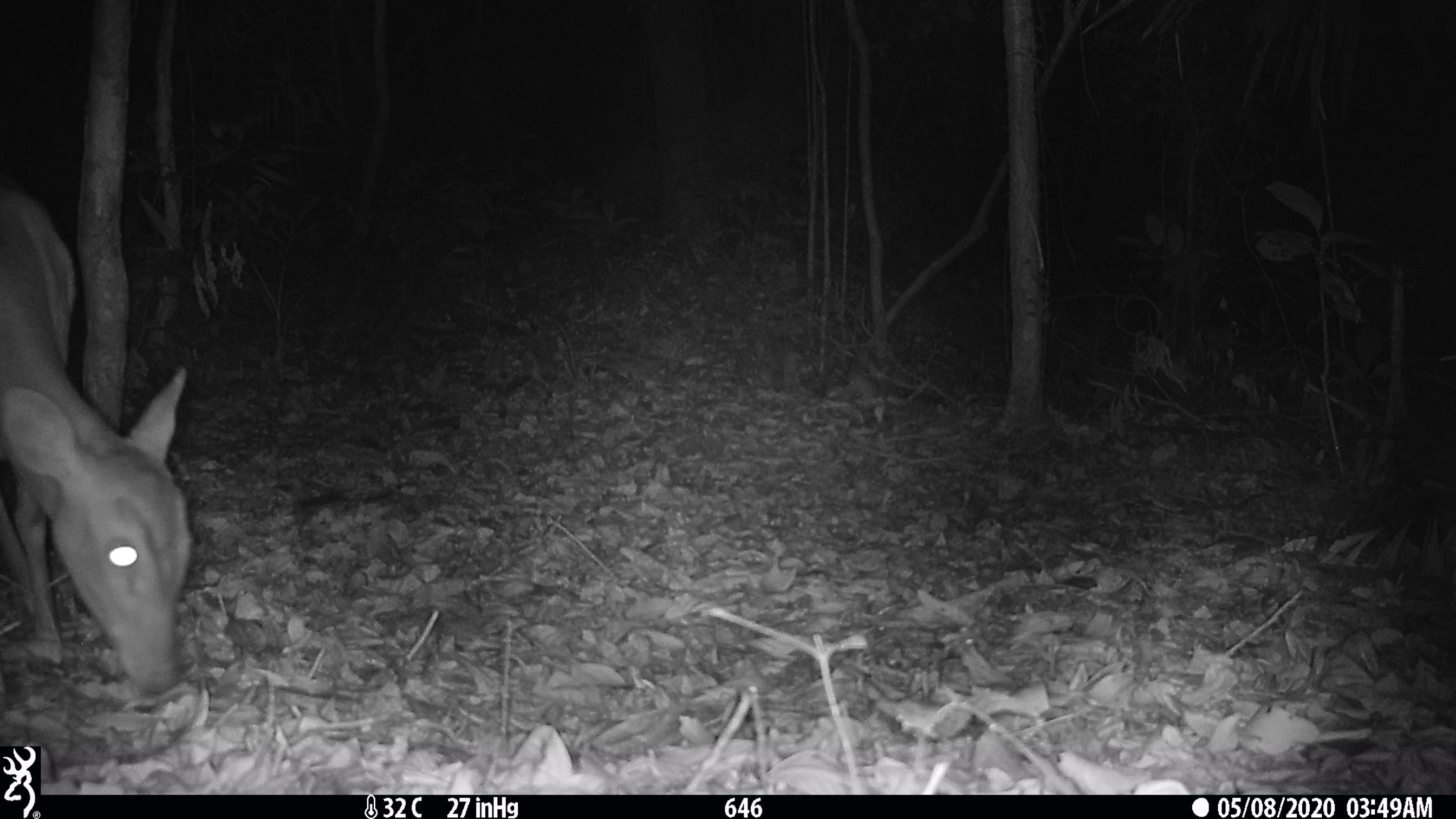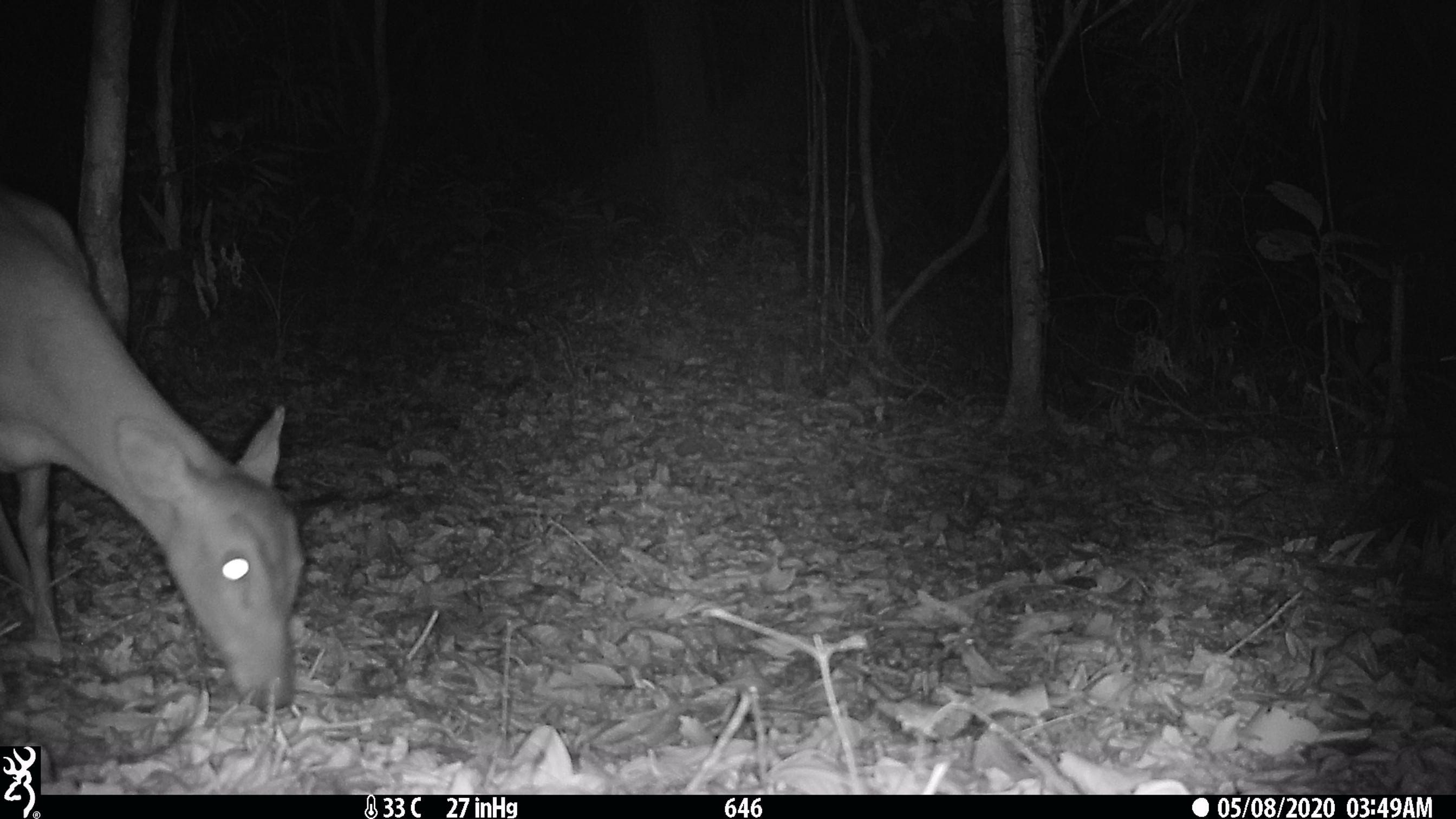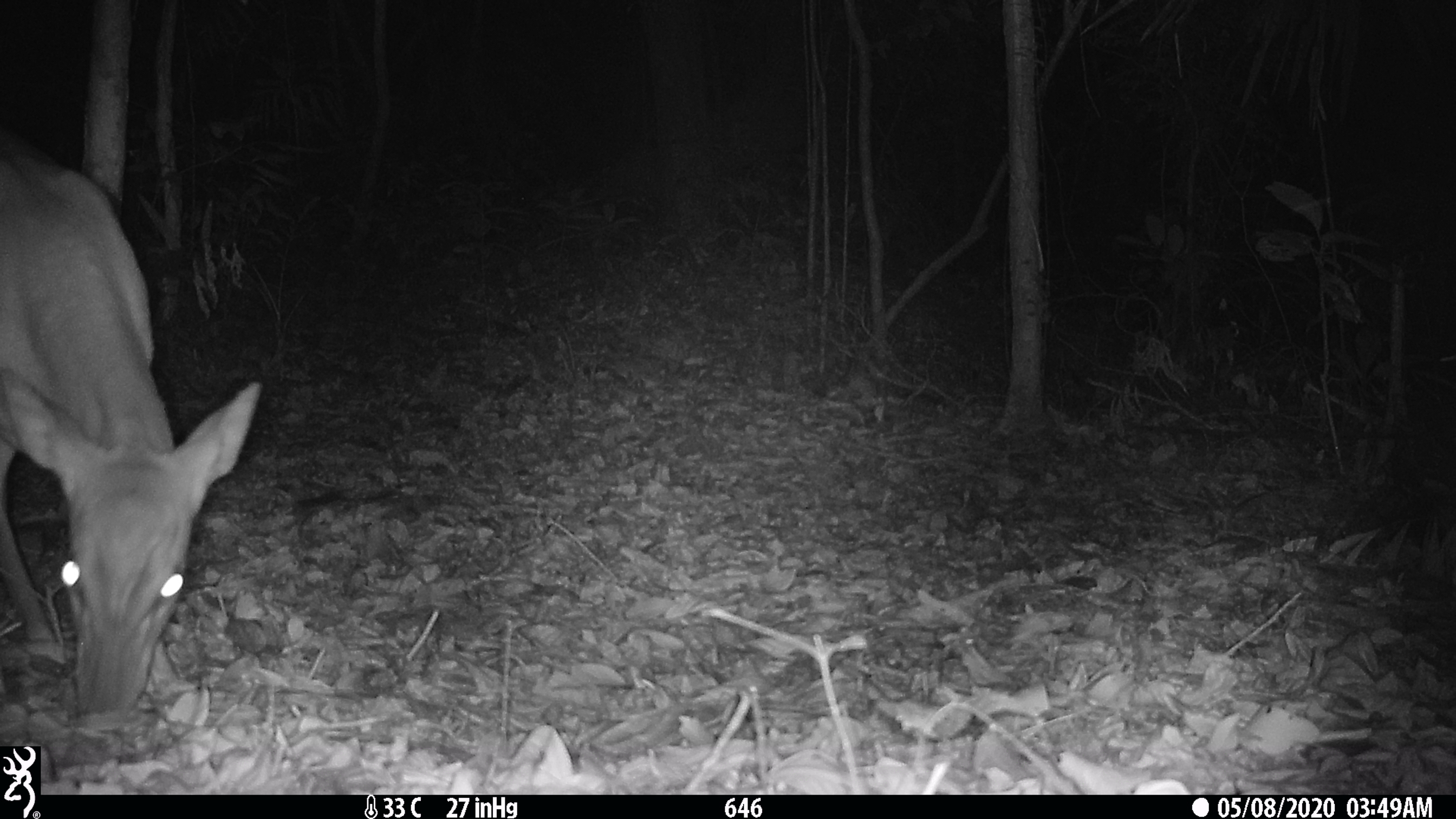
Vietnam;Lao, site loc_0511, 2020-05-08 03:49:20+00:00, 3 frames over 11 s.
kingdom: Animalia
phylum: Chordata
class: Mammalia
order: Artiodactyla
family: Cervidae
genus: Muntiacus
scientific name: Muntiacus vuquangensis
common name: large-antlered muntjac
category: large antlered muntjac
Large antlered muntjac (large-antlered muntjac) (Muntiacus vuquangensis). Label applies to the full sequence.